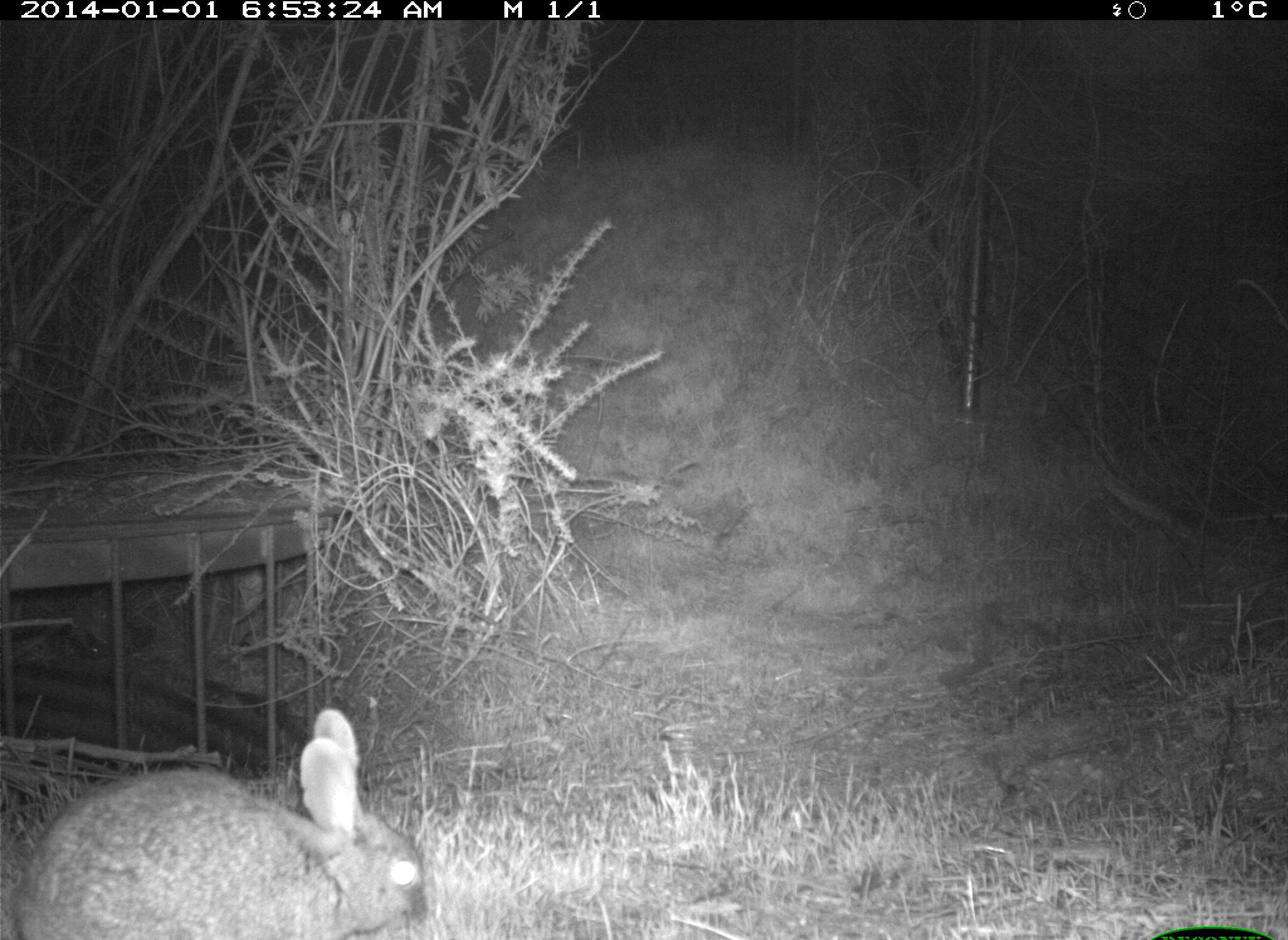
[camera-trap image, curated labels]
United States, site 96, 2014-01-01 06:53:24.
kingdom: Animalia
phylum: Chordata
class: Mammalia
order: Lagomorpha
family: Leporidae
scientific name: Leporidae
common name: rabbits and hares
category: rabbit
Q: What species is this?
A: Rabbit (rabbits and hares) (Leporidae).